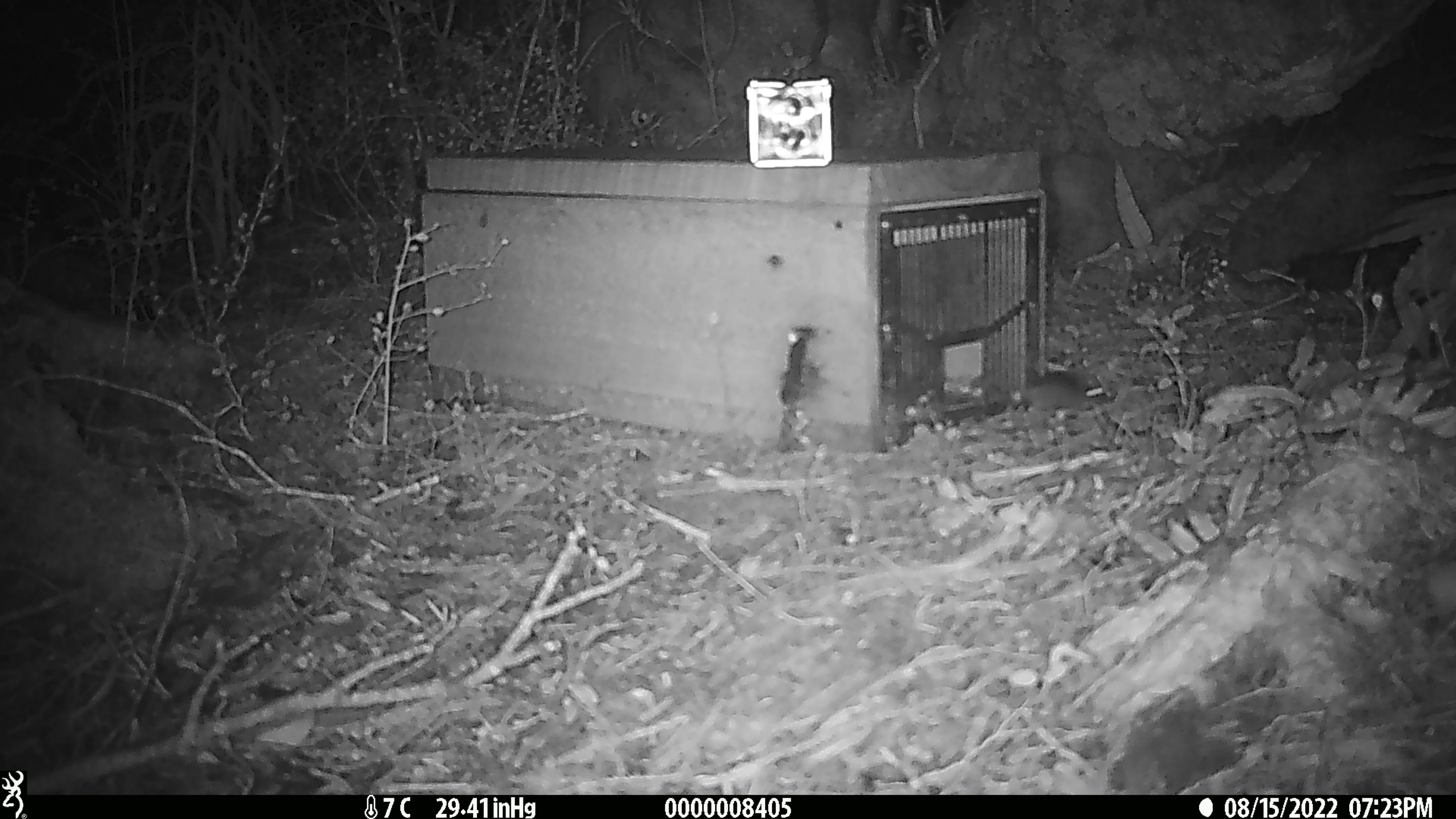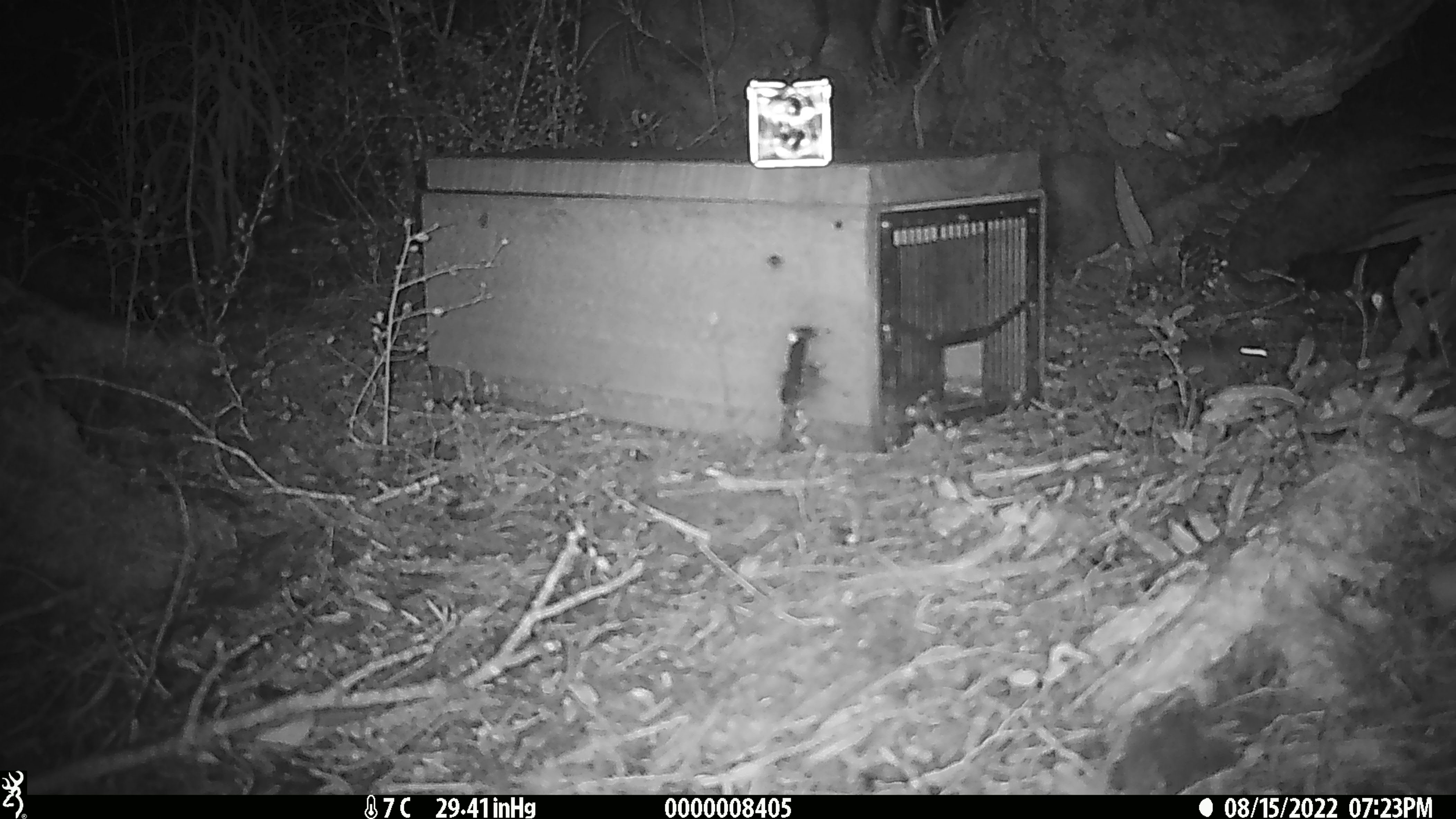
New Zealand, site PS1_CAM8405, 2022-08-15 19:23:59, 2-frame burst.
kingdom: Animalia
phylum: Chordata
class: Mammalia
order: Rodentia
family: Muridae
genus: Mus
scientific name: Mus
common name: mouse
Mouse (Mus).